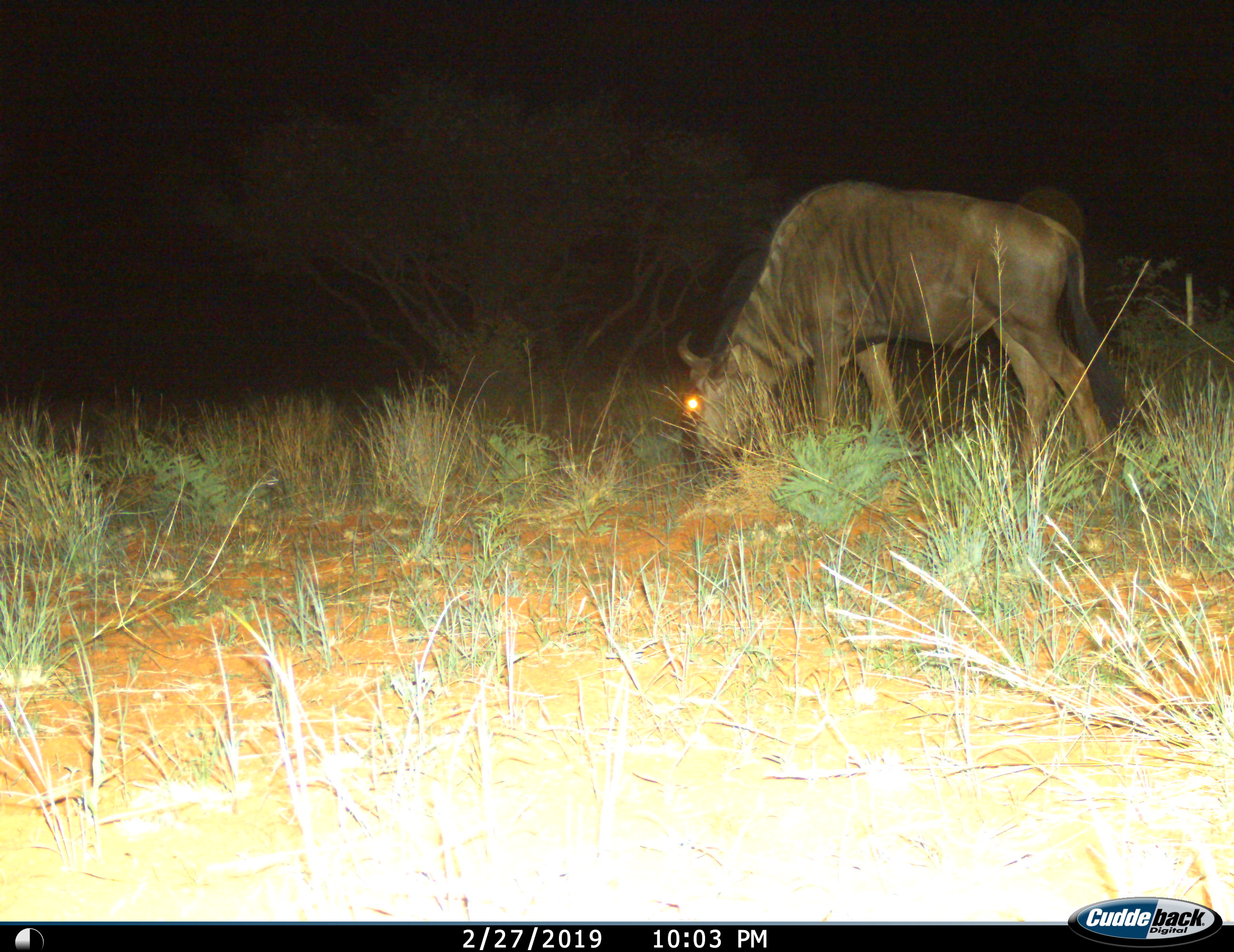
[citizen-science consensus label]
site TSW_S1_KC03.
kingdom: Animalia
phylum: Chordata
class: Mammalia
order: Artiodactyla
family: Bovidae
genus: Connochaetes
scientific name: Connochaetes taurinus taurinus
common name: blue wildebeest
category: wildebeestblue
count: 1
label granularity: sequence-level